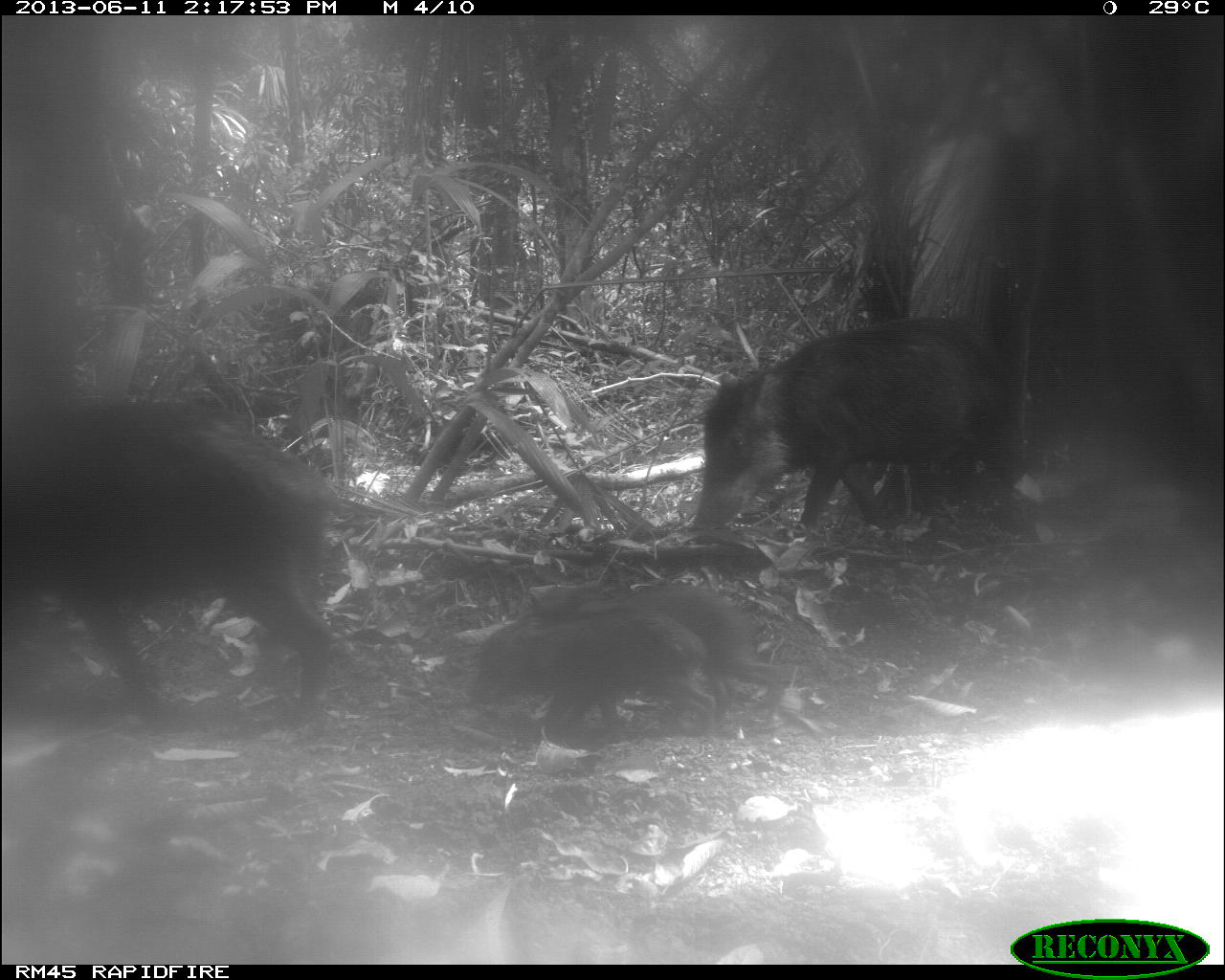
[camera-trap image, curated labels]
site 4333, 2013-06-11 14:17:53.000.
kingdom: Animalia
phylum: Chordata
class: Mammalia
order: Artiodactyla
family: Tayassuidae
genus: Tayassu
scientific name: Tayassu pecari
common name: white-lipped peccary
Tayassu pecari (white-lipped peccary), count 3.